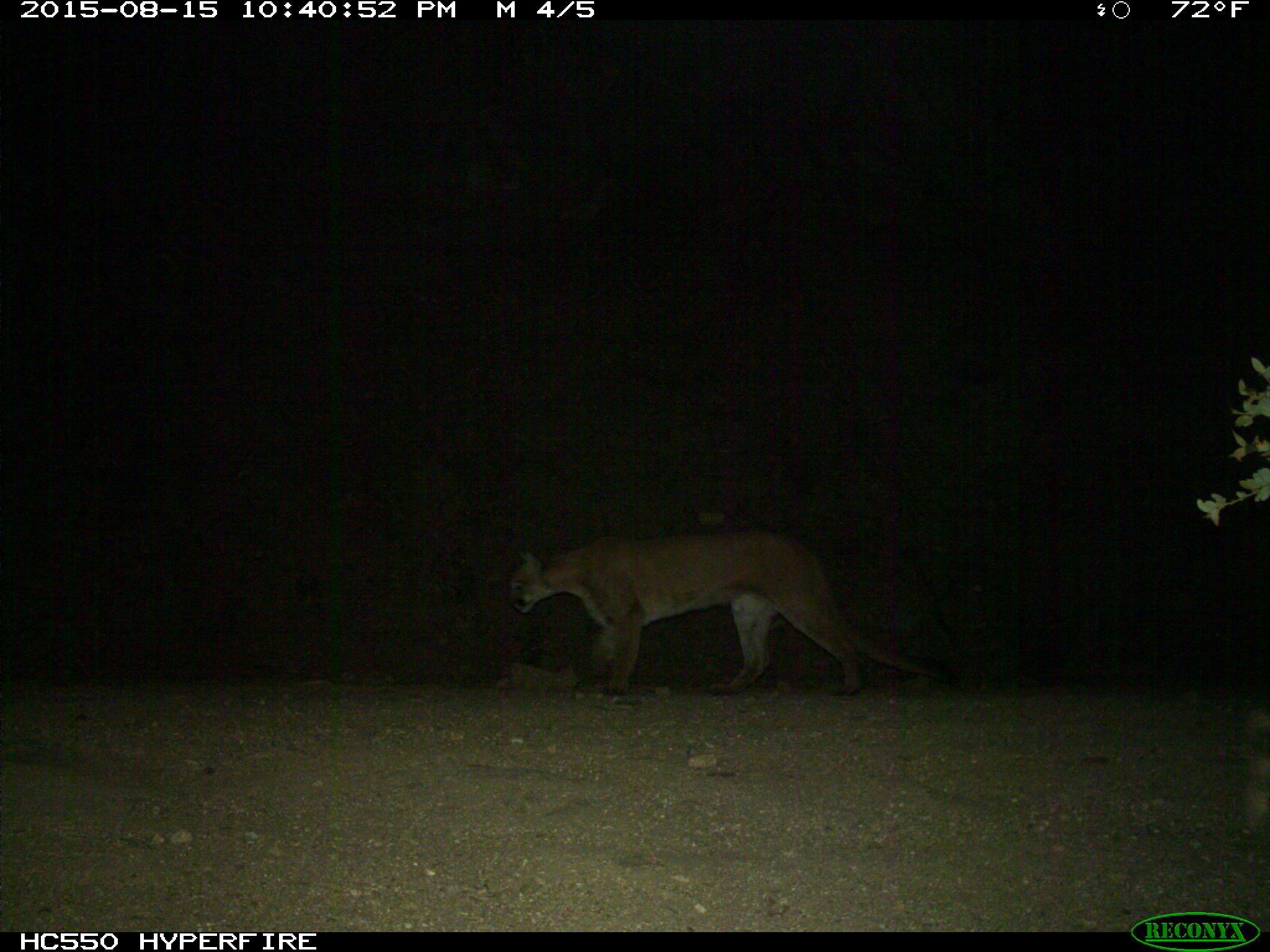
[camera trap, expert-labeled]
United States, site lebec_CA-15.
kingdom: Animalia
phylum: Chordata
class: Mammalia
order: Carnivora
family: Felidae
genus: Puma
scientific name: Puma concolor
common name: mountain lion